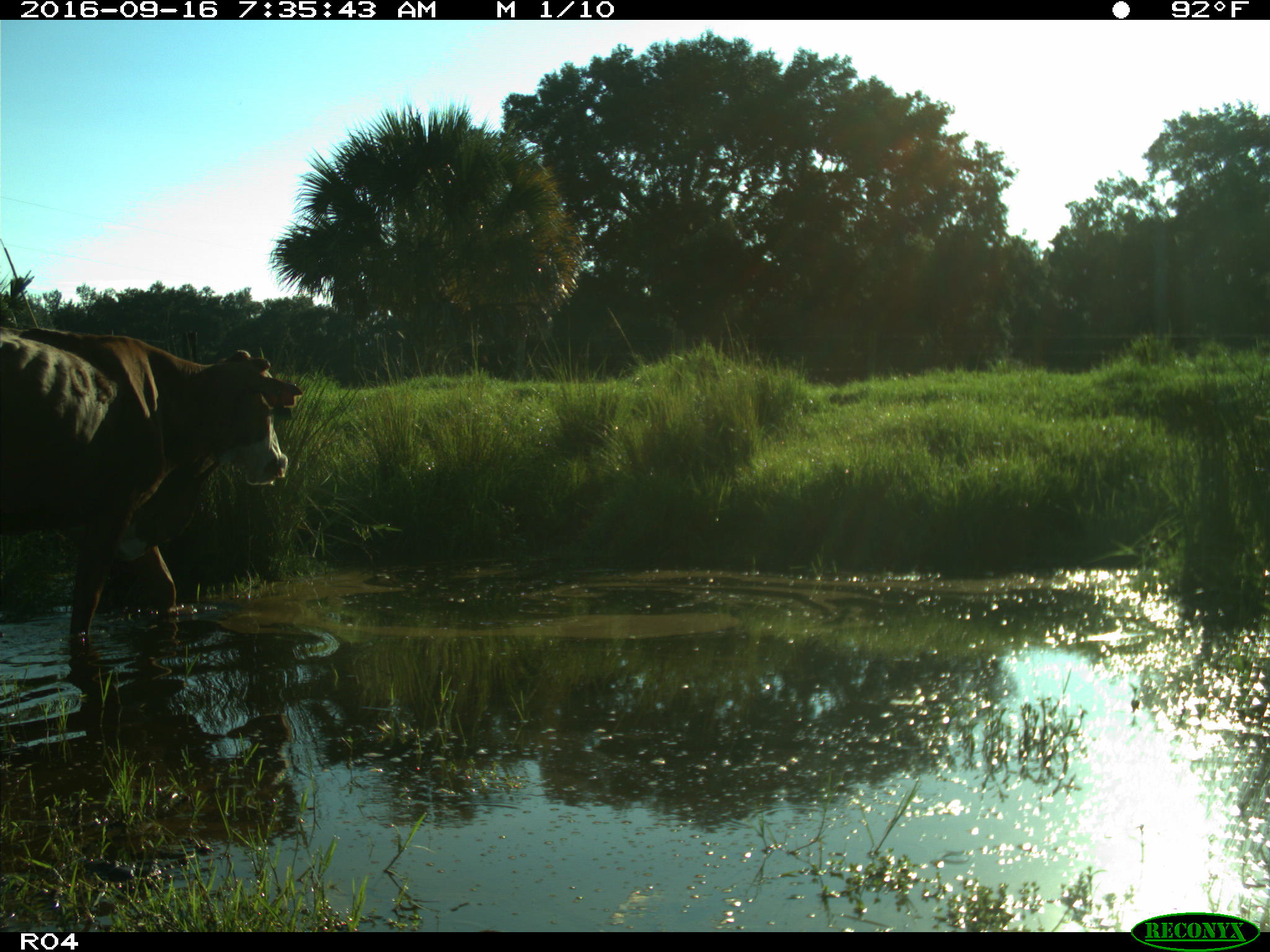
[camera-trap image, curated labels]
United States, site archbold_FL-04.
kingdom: Animalia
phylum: Chordata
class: Mammalia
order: Artiodactyla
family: Bovidae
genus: Bos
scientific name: Bos taurus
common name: domestic cow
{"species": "Bos taurus (domestic cow)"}